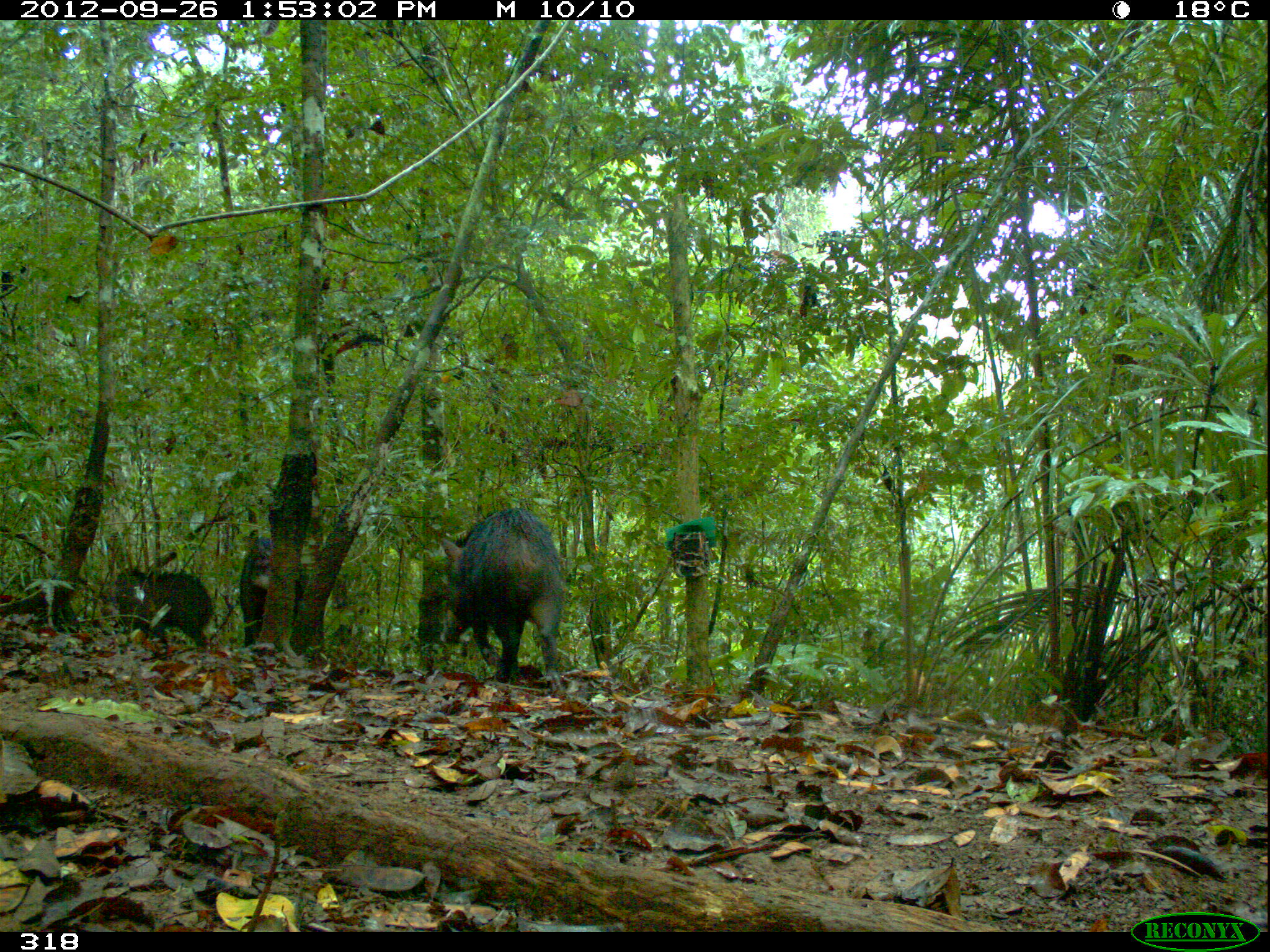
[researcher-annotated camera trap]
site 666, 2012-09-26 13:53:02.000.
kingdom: Animalia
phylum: Chordata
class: Mammalia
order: Artiodactyla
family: Tayassuidae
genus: Tayassu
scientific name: Tayassu pecari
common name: white-lipped peccary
Tayassu pecari (white-lipped peccary).